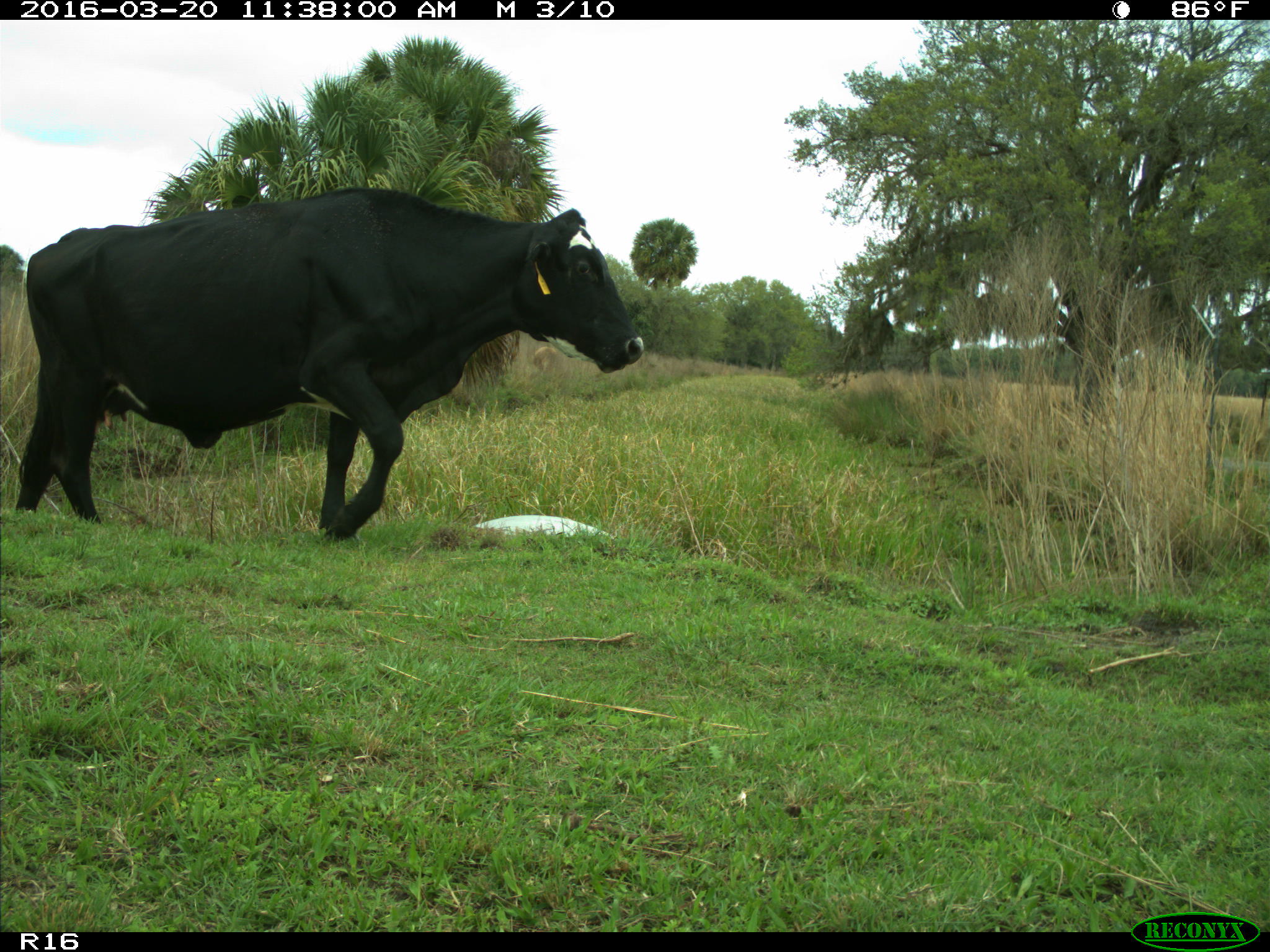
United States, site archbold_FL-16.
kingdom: Animalia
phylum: Chordata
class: Mammalia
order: Artiodactyla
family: Bovidae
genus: Bos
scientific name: Bos taurus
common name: domestic cow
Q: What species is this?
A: Bos taurus (domestic cow).